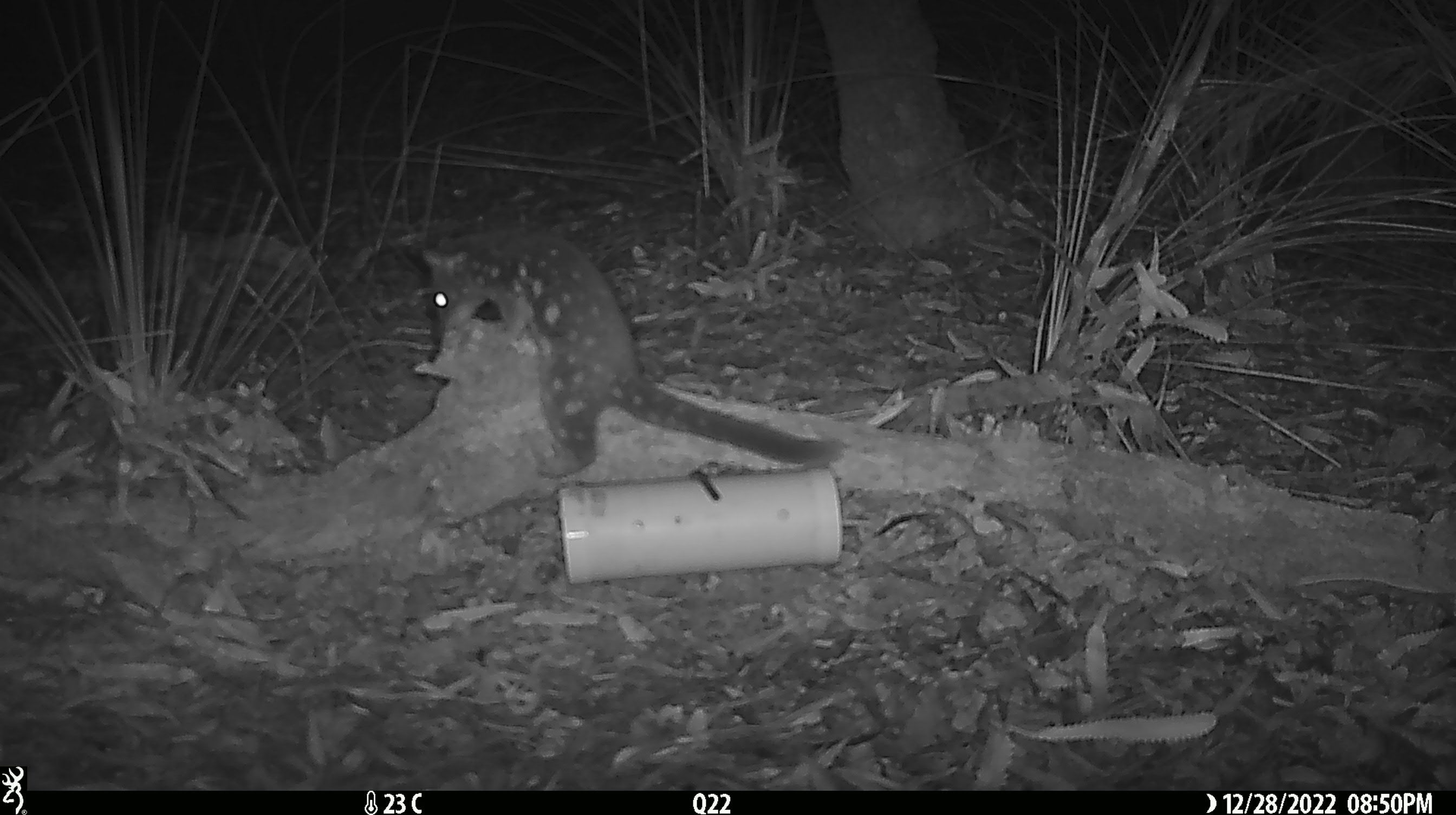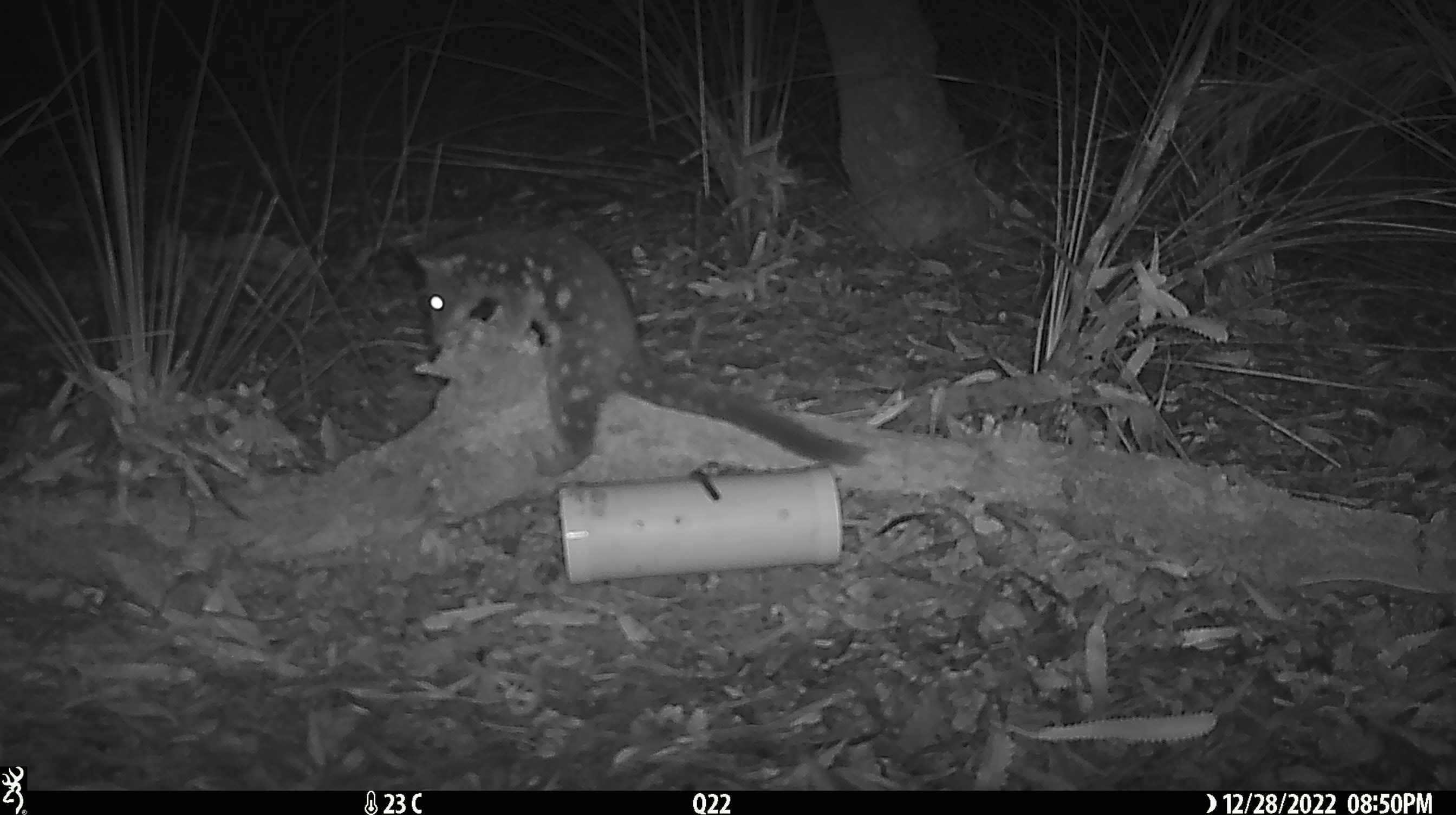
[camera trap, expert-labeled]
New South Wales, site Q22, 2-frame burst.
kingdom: Animalia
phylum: Chordata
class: Mammalia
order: Dasyuromorphia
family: Dasyuridae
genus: Dasyurus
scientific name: Dasyurus maculatus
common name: spotted-tailed quoll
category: quoll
Quoll (spotted-tailed quoll) (Dasyurus maculatus).